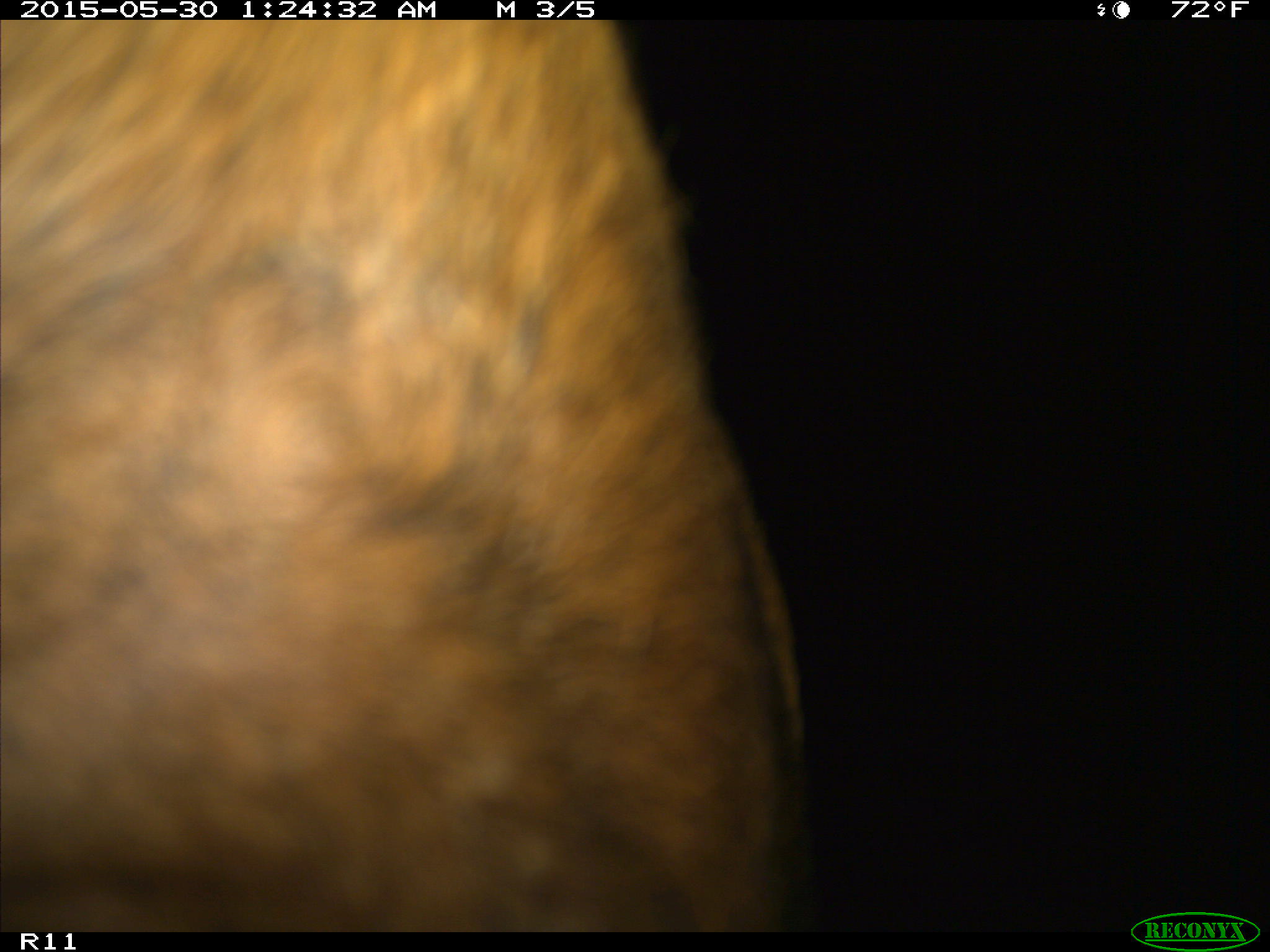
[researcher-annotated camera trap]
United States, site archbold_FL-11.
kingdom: Animalia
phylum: Chordata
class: Mammalia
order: Artiodactyla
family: Bovidae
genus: Bos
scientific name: Bos taurus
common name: domestic cow